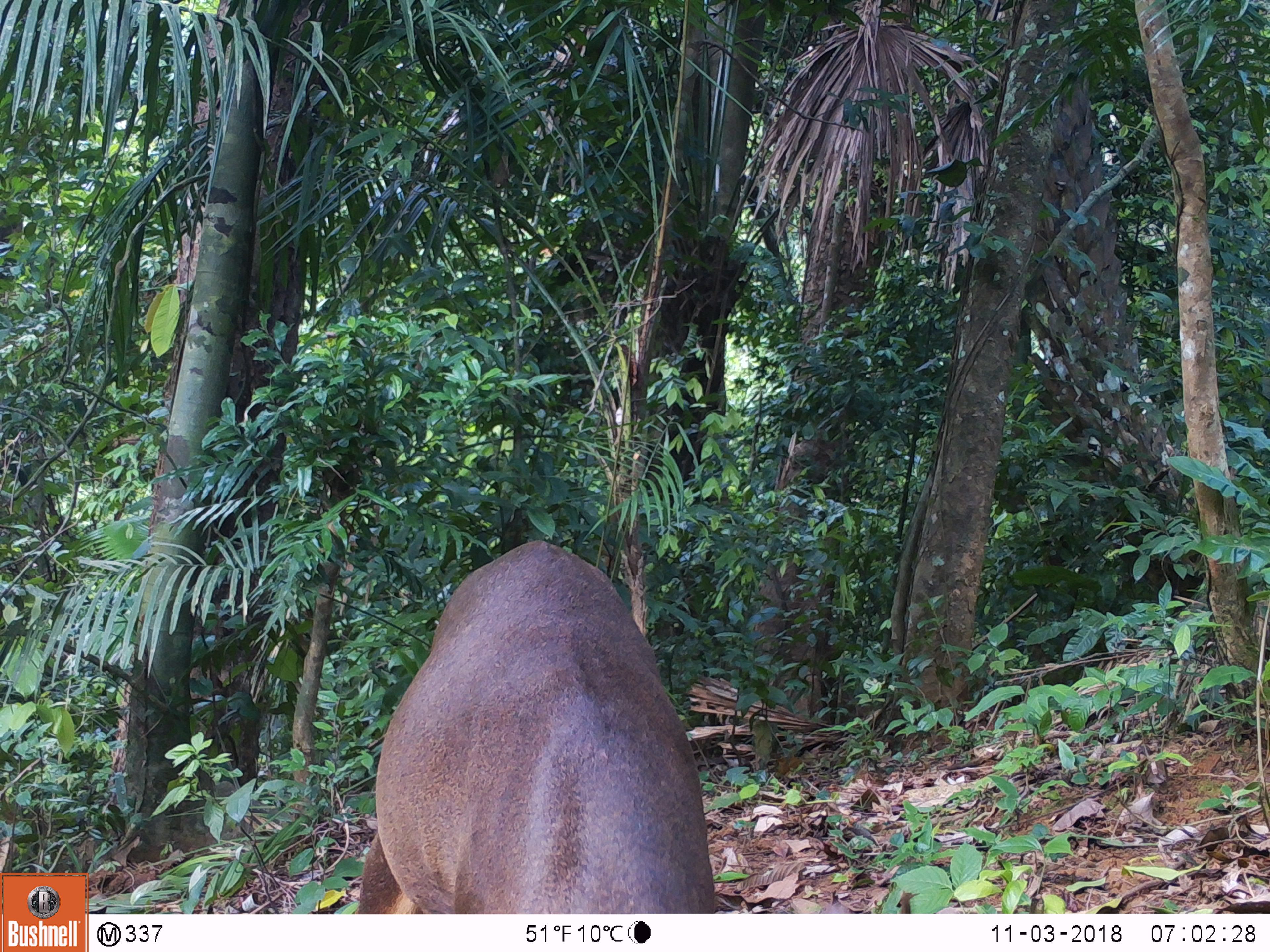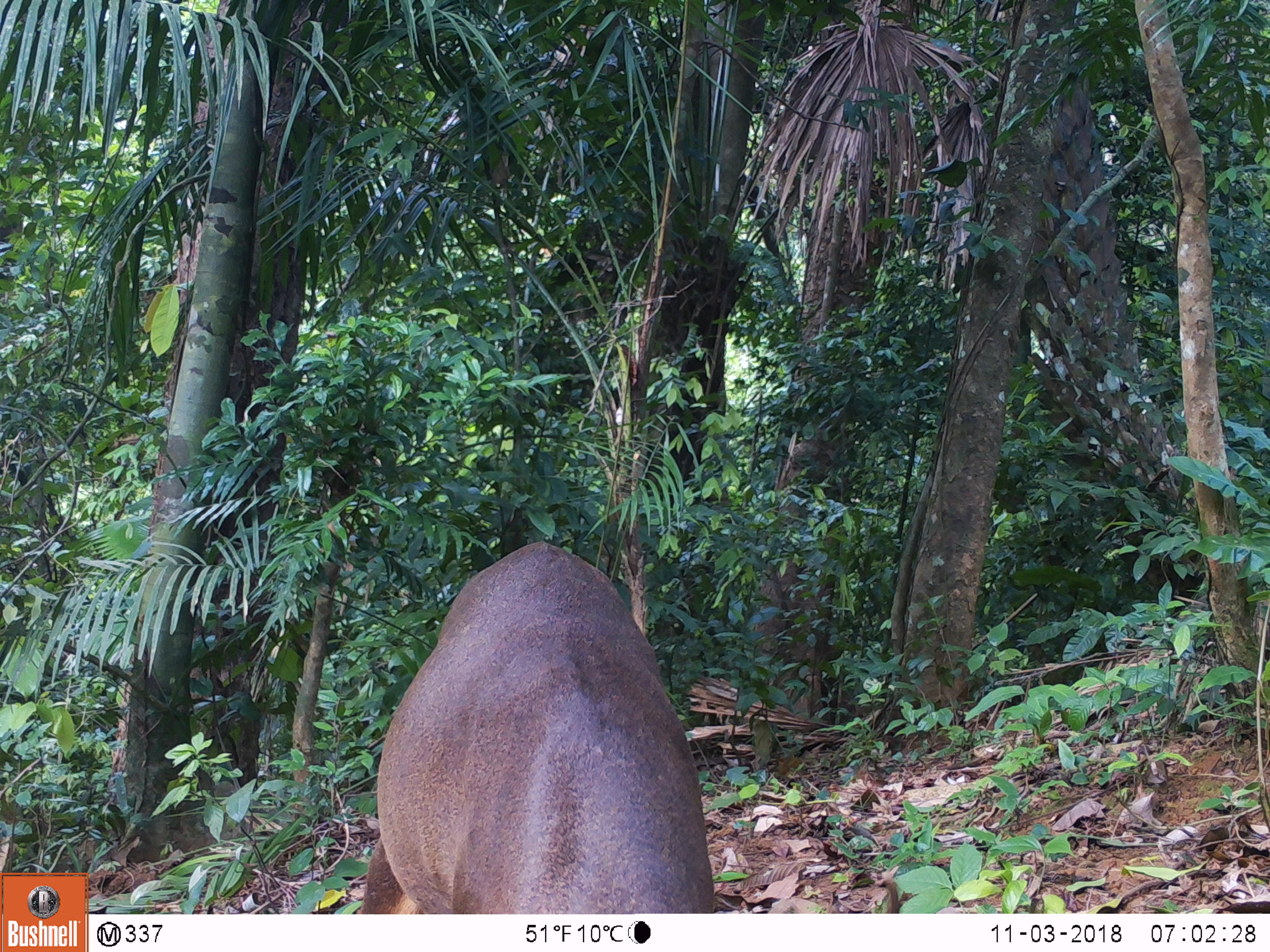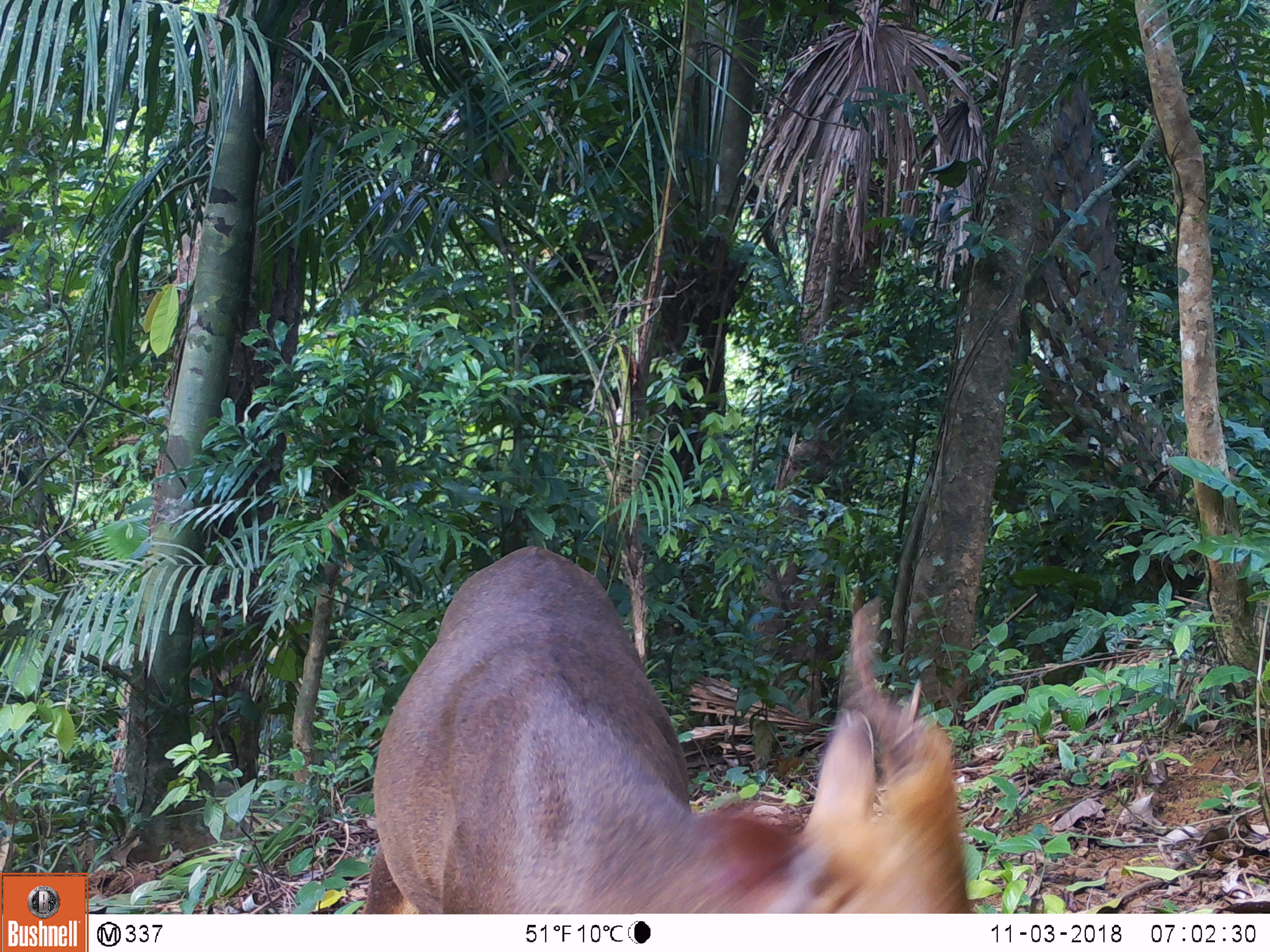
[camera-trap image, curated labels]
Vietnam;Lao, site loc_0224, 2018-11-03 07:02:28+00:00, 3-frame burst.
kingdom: Animalia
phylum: Chordata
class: Mammalia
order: Artiodactyla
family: Cervidae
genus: Muntiacus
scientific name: Muntiacus vuquangensis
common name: large-antlered muntjac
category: large antlered muntjac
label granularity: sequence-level